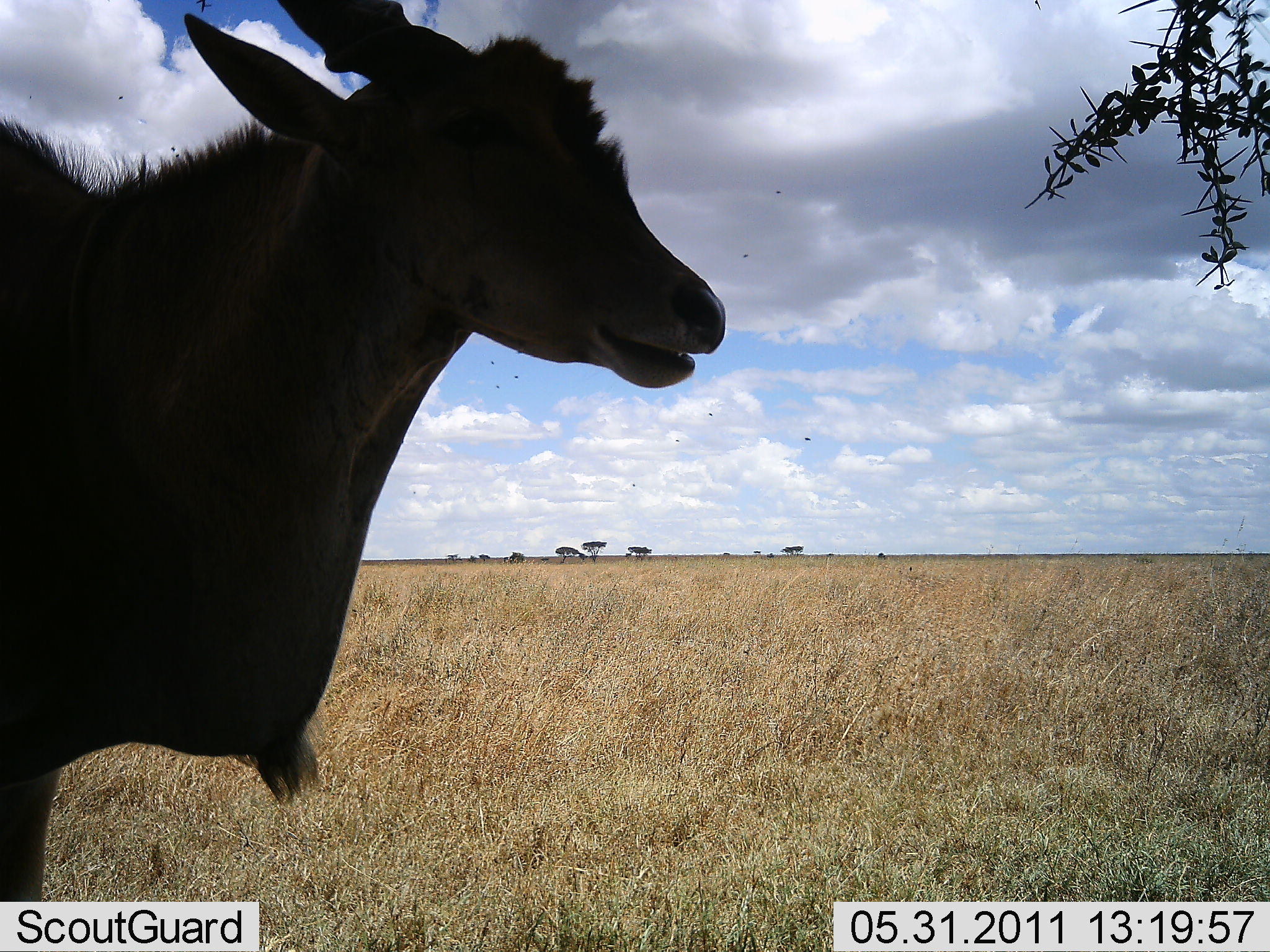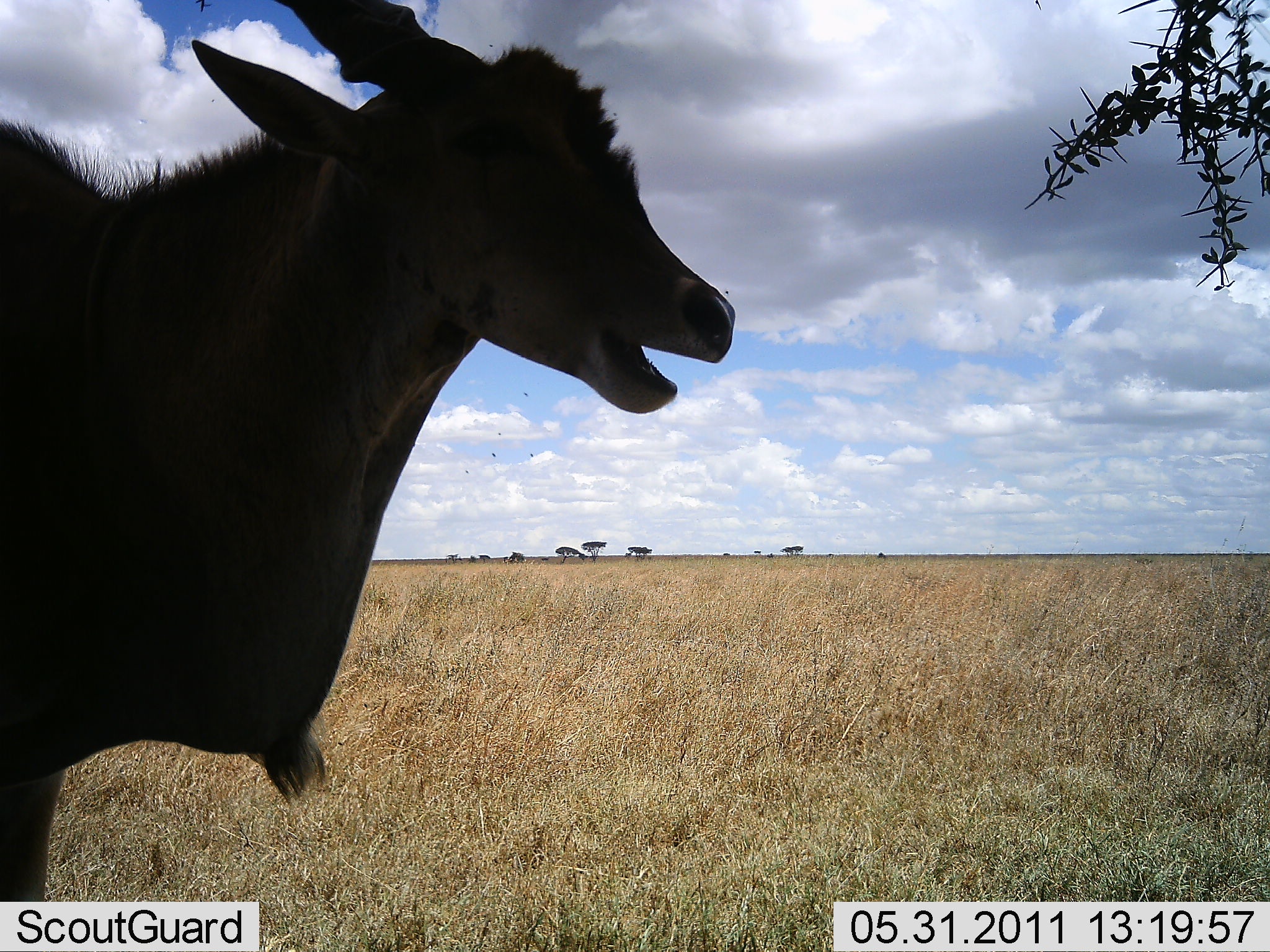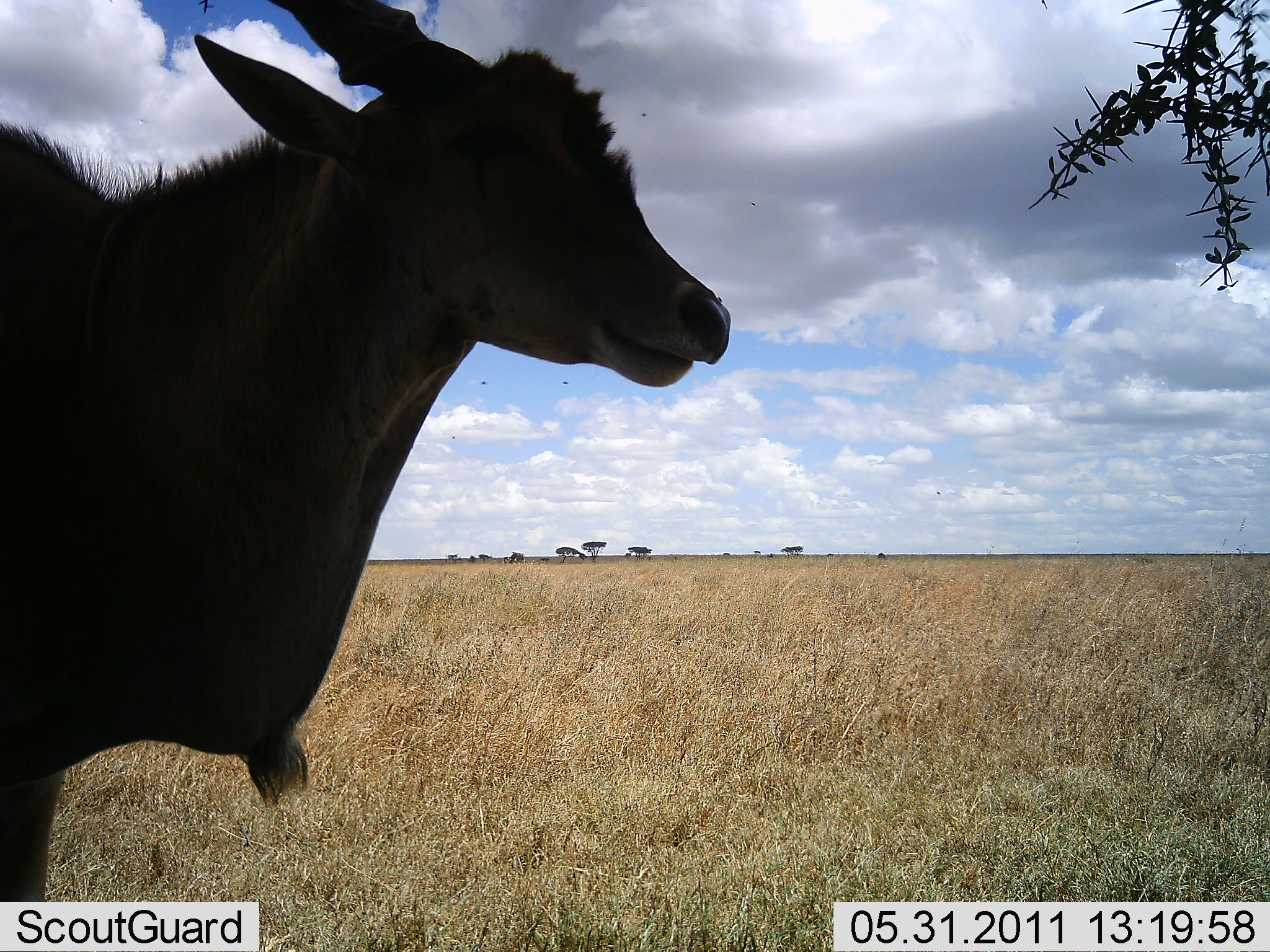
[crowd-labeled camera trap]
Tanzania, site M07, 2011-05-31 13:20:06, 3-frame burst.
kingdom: Animalia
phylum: Chordata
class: Mammalia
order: Artiodactyla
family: Bovidae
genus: Tragelaphus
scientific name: Tragelaphus oryx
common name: eland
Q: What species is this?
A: Eland (Tragelaphus oryx).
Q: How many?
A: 1.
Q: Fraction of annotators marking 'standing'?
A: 83%.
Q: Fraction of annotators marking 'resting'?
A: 0%.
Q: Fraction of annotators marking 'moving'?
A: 0%.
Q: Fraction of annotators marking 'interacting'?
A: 8%.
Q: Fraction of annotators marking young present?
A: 0%.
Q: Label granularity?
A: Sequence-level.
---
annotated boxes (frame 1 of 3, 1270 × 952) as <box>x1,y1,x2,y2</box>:
animal: <box>0,2,726,950</box>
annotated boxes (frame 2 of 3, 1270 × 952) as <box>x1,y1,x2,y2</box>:
animal: <box>11,0,742,945</box>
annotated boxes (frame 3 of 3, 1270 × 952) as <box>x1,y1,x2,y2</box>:
animal: <box>0,0,743,938</box>